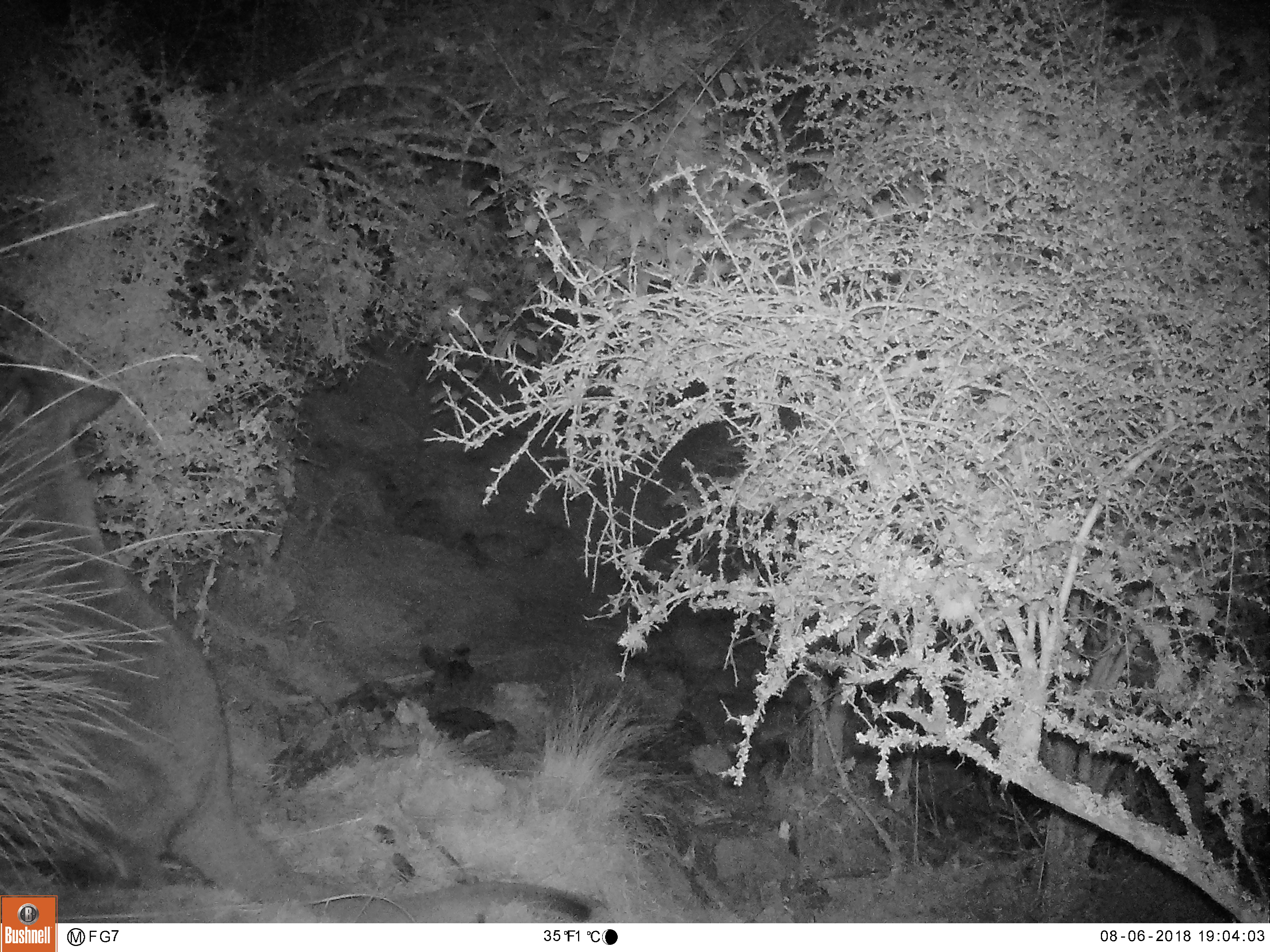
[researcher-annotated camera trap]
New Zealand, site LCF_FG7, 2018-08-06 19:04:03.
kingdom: Animalia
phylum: Chordata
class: Mammalia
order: Diprotodontia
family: Macropodidae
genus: Notamacropus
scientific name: Notamacropus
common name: wallaby